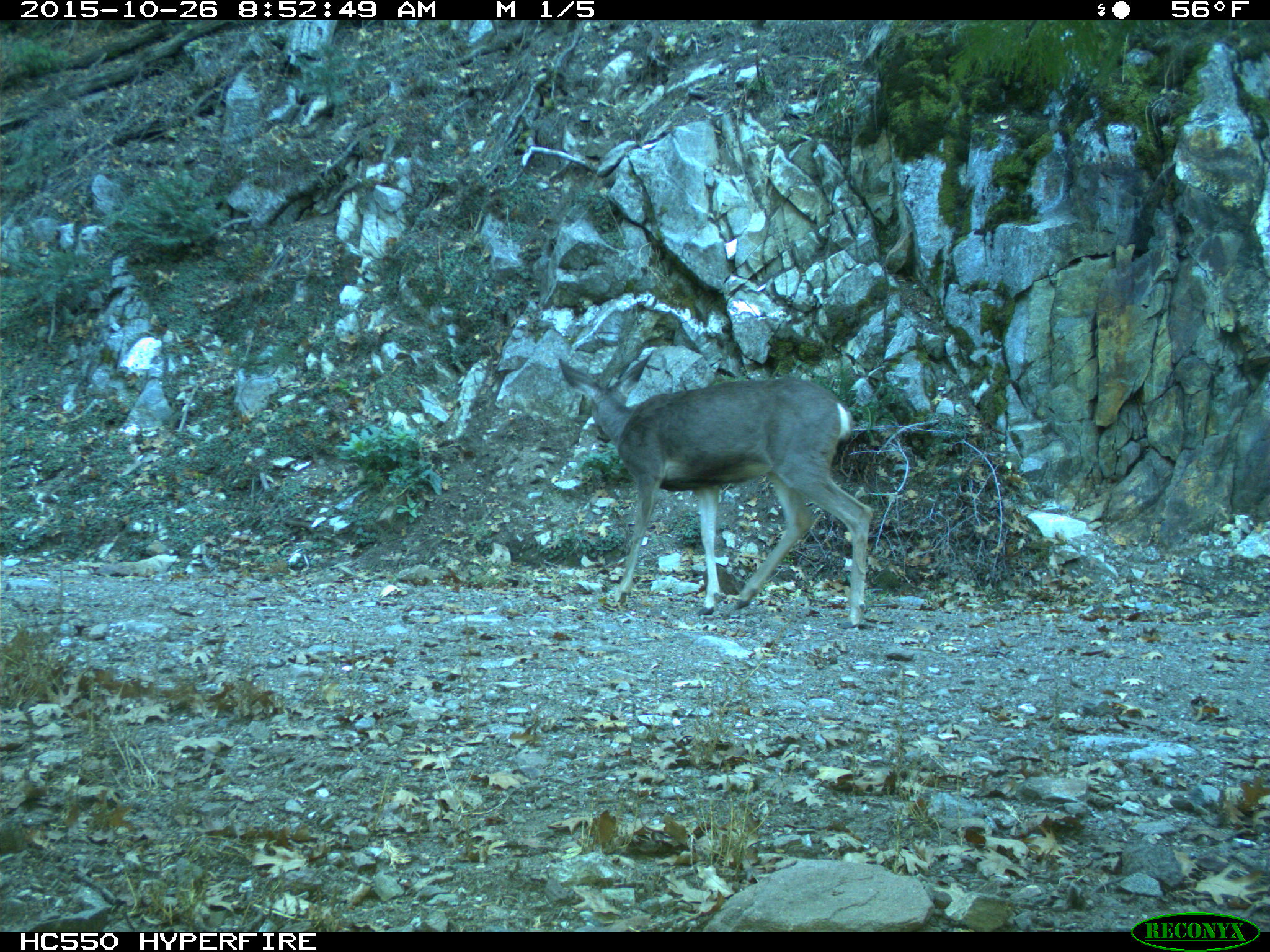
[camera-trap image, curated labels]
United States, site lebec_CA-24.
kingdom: Animalia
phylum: Chordata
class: Mammalia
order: Artiodactyla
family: Cervidae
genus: Odocoileus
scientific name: Odocoileus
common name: deer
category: unidentified deer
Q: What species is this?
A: Unidentified deer (deer) (Odocoileus).